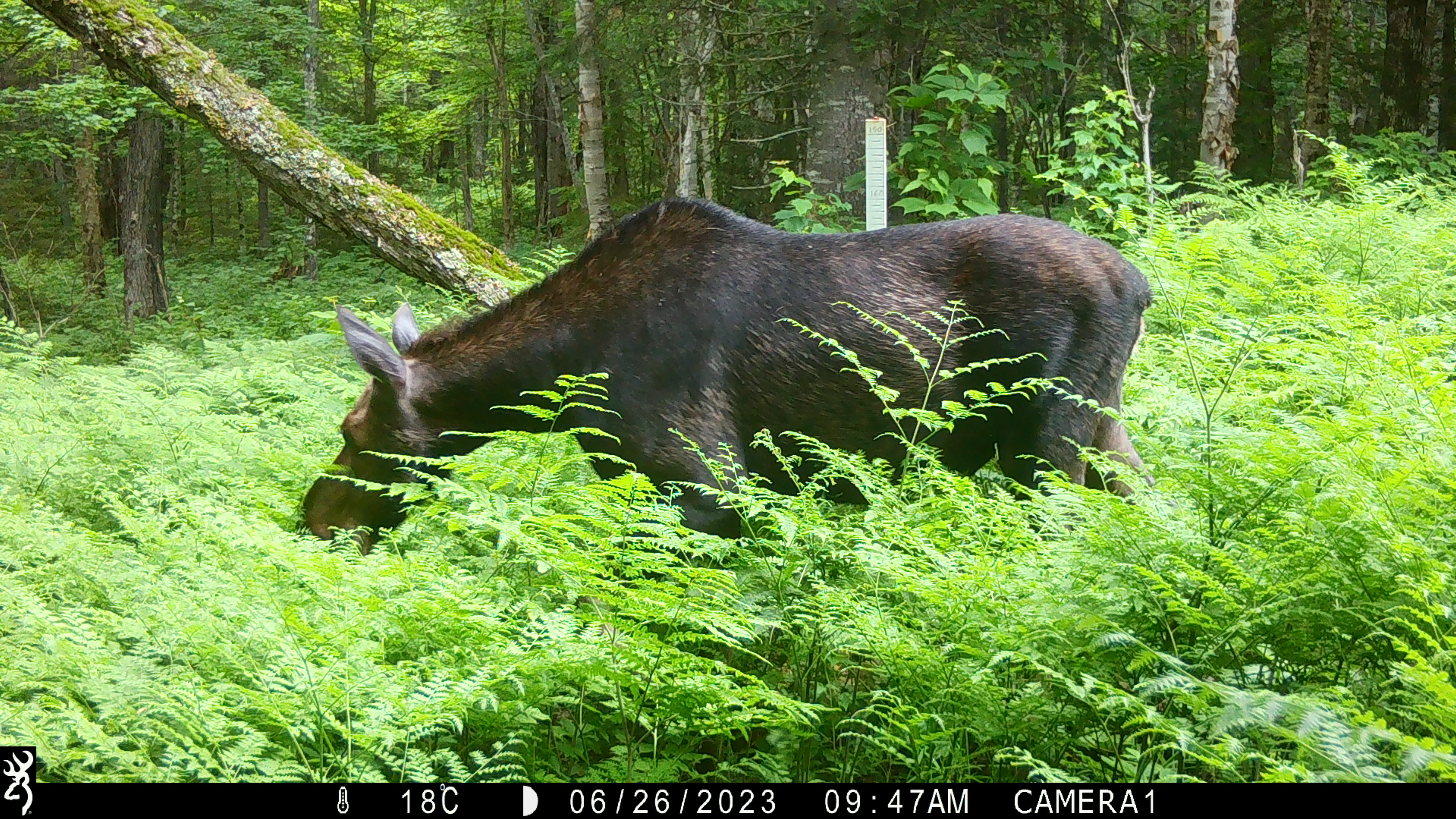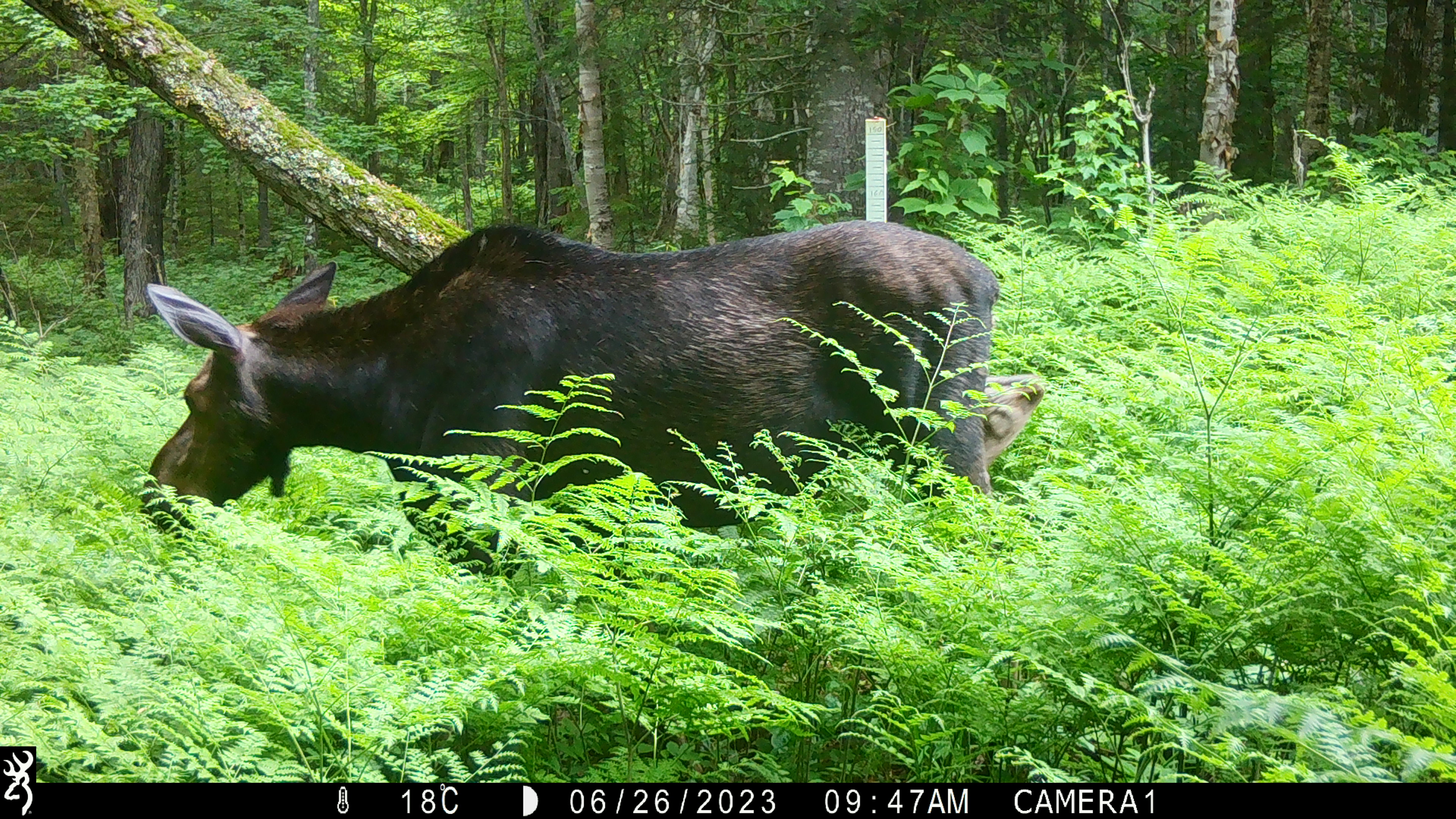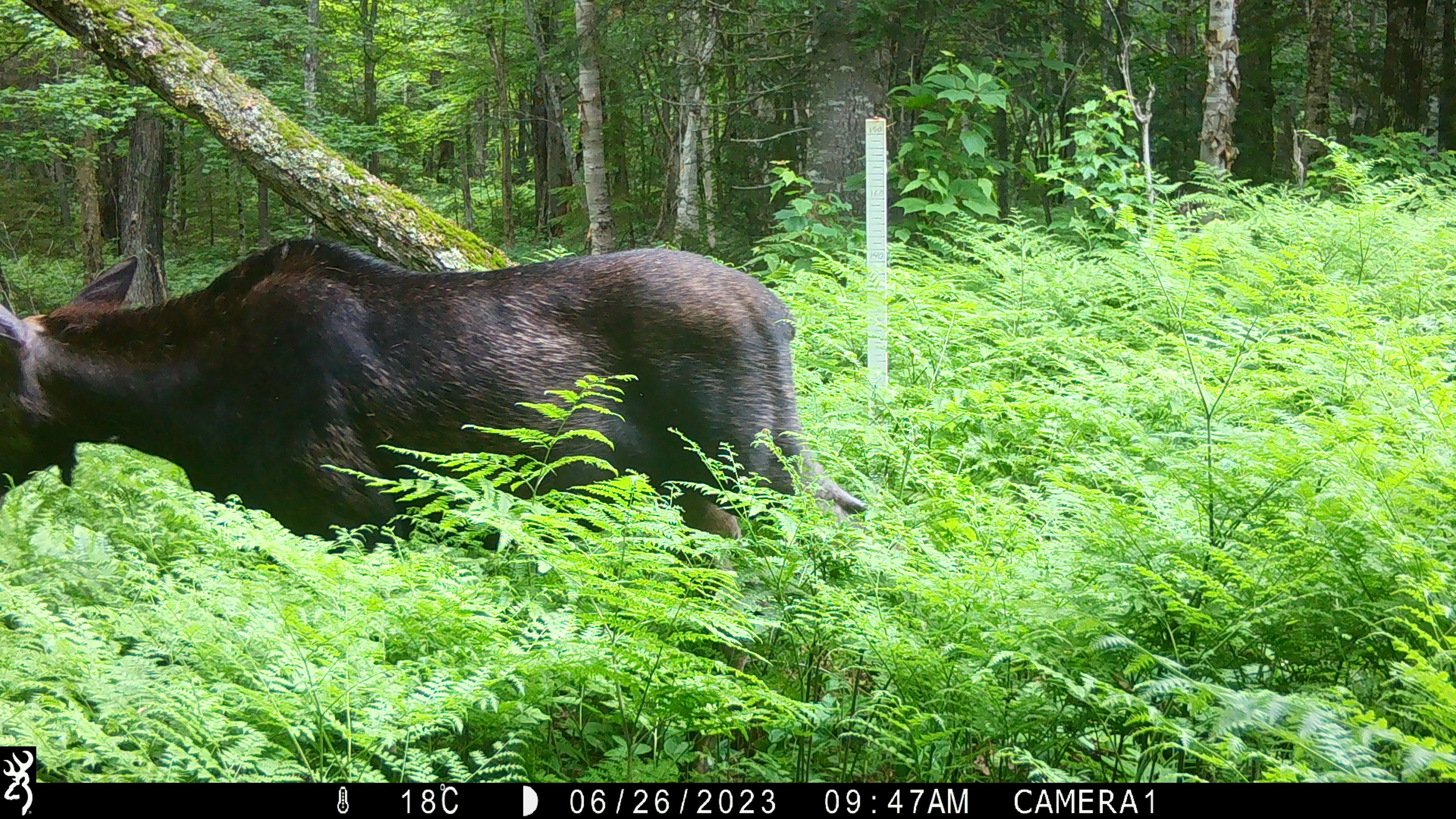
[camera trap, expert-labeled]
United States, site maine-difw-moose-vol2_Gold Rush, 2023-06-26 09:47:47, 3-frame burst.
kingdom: Animalia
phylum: Chordata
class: Mammalia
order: Artiodactyla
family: Cervidae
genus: Alces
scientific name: Alces alces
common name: moose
Moose (Alces alces).